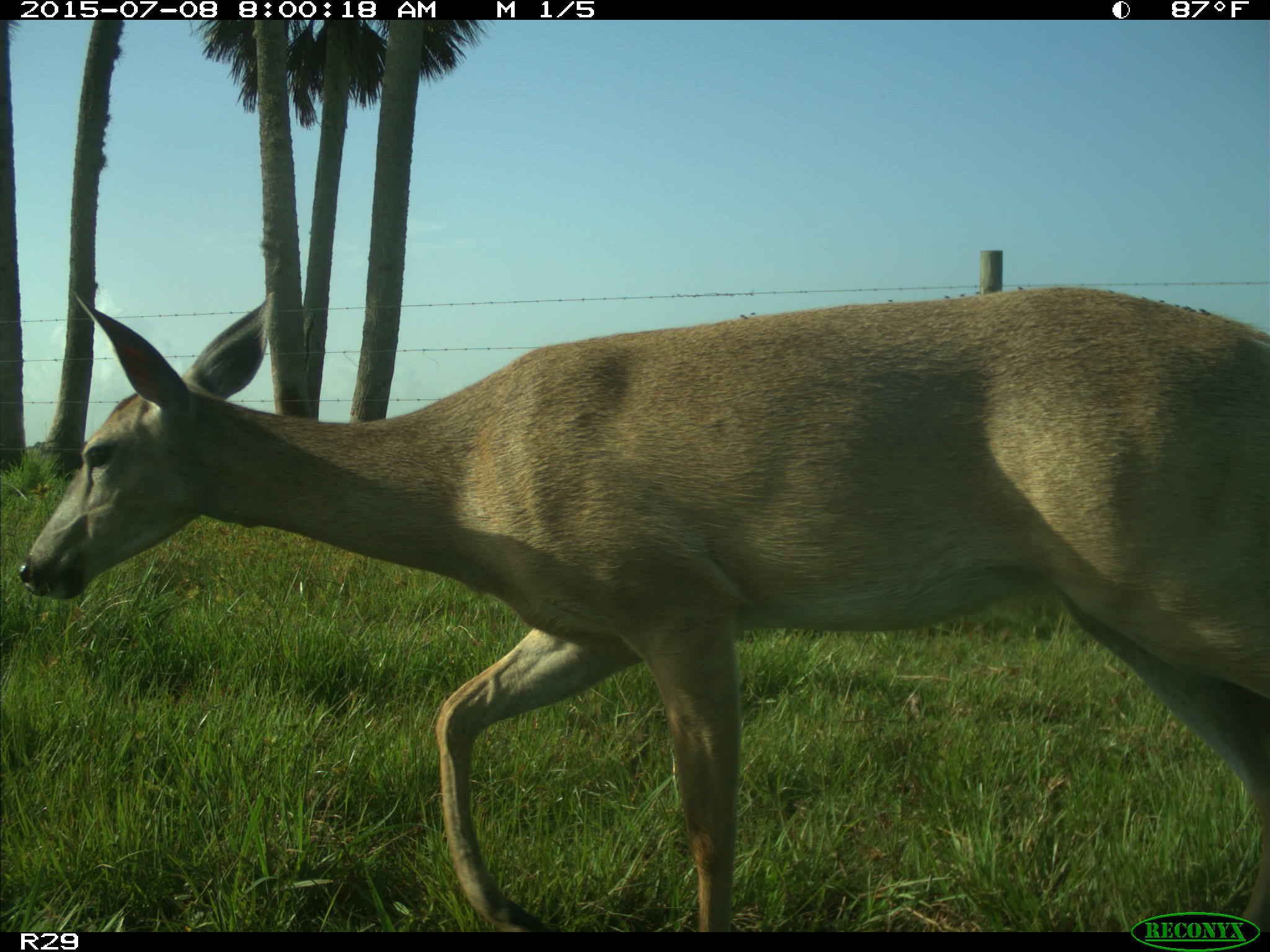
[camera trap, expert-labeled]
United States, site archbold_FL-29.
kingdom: Animalia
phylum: Chordata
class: Mammalia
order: Artiodactyla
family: Cervidae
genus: Odocoileus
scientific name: Odocoileus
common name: deer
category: unidentified deer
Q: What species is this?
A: Unidentified deer (deer) (Odocoileus).